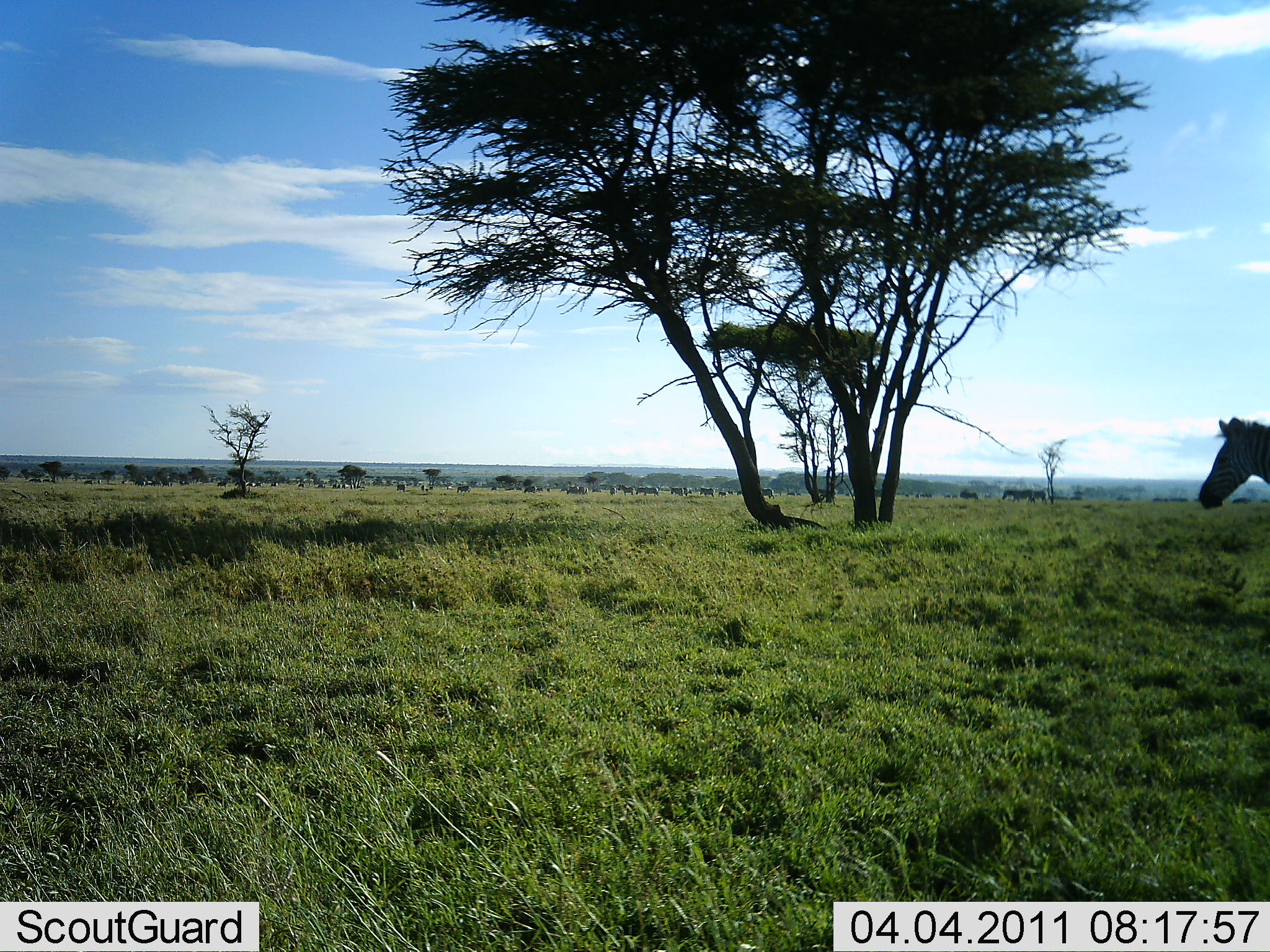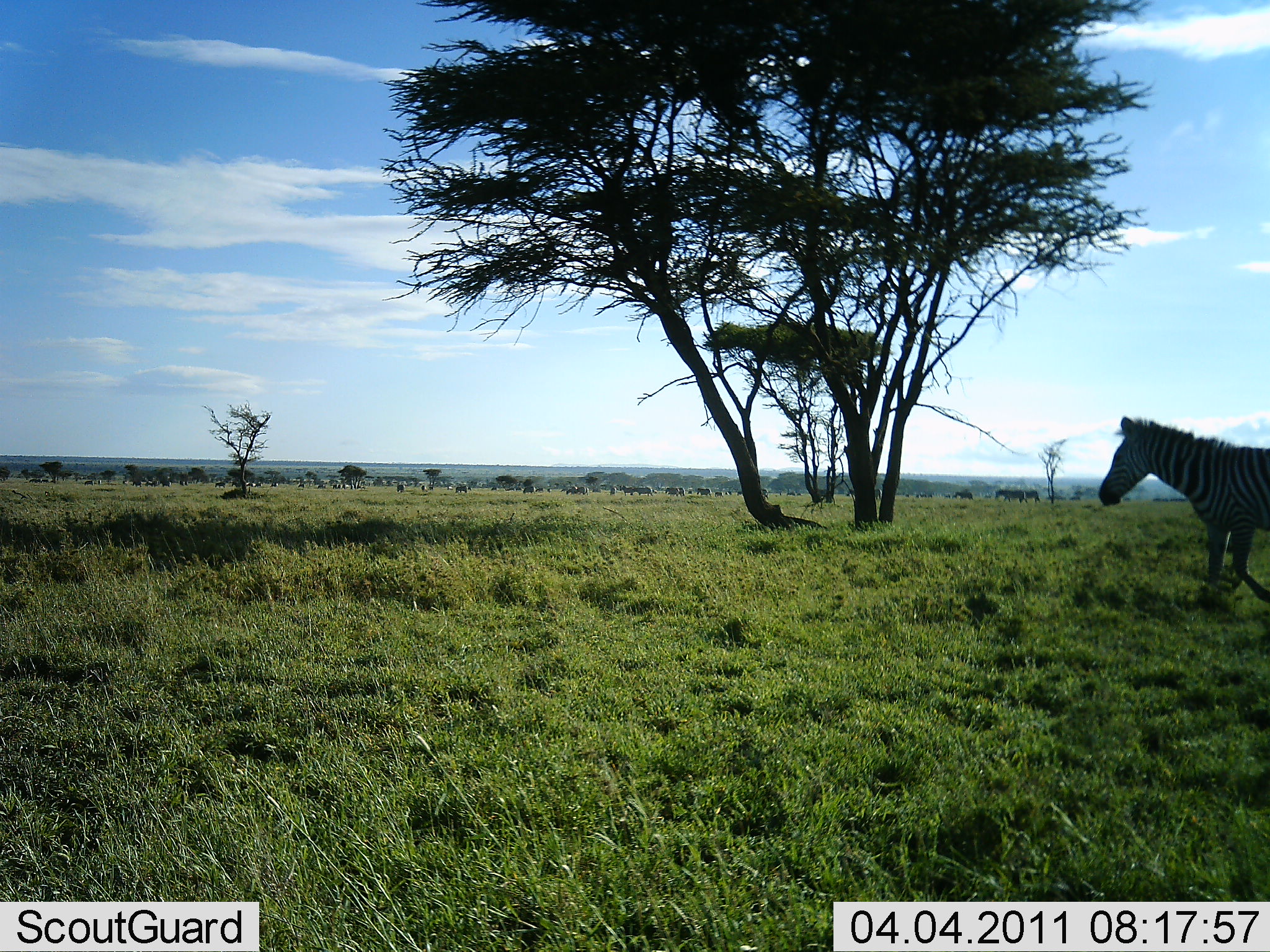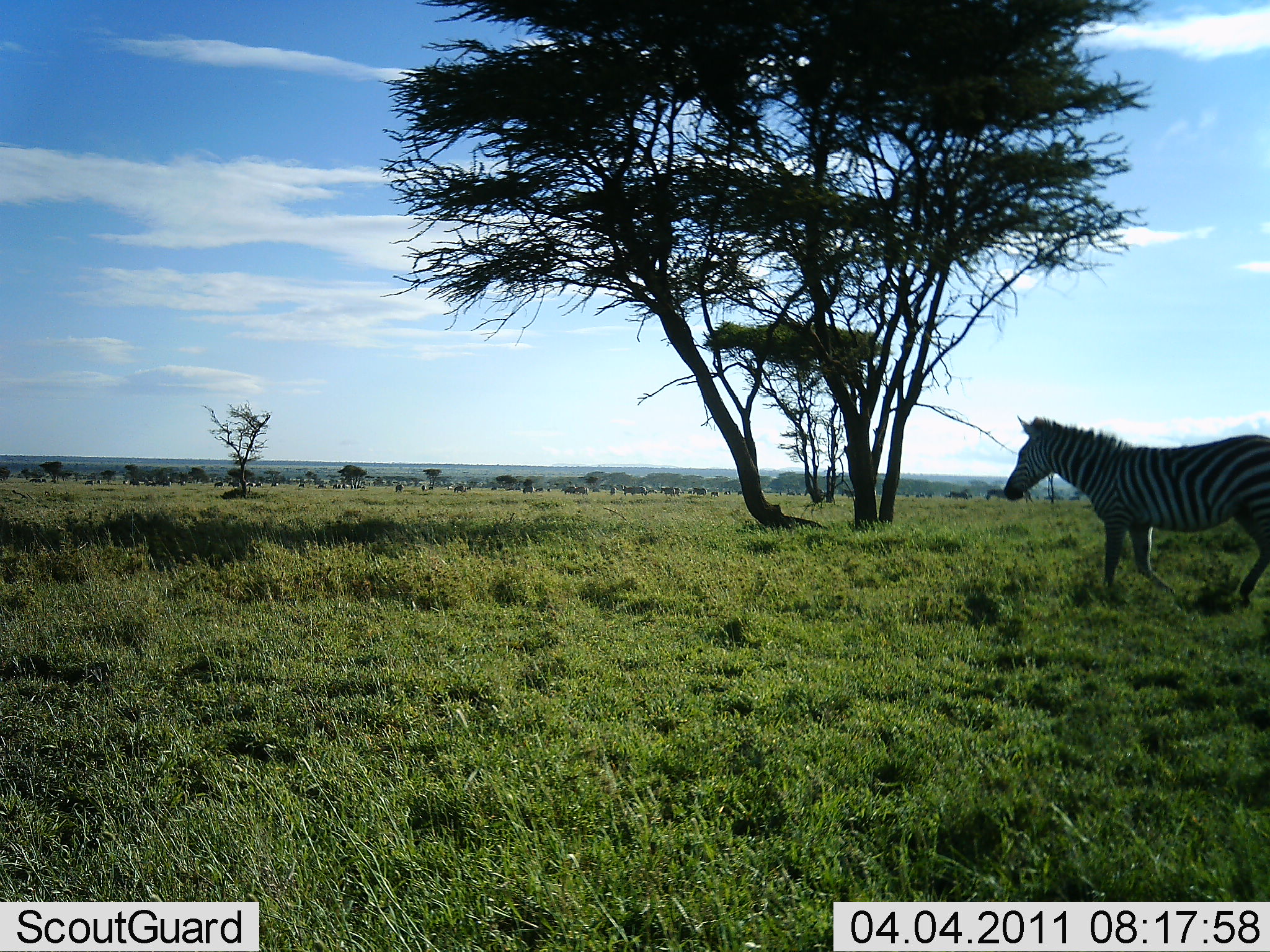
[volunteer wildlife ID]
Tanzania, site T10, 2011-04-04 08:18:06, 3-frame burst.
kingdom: Animalia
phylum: Chordata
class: Mammalia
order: Perissodactyla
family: Equidae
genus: Equus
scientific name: Equus quagga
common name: plains zebra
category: zebra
Zebra (plains zebra) (Equus quagga), count 1. Behavior (volunteer vote fractions): standing 15%, resting 0%, moving 92%, interacting 8%. Young present (vote fraction): 0%. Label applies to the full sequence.